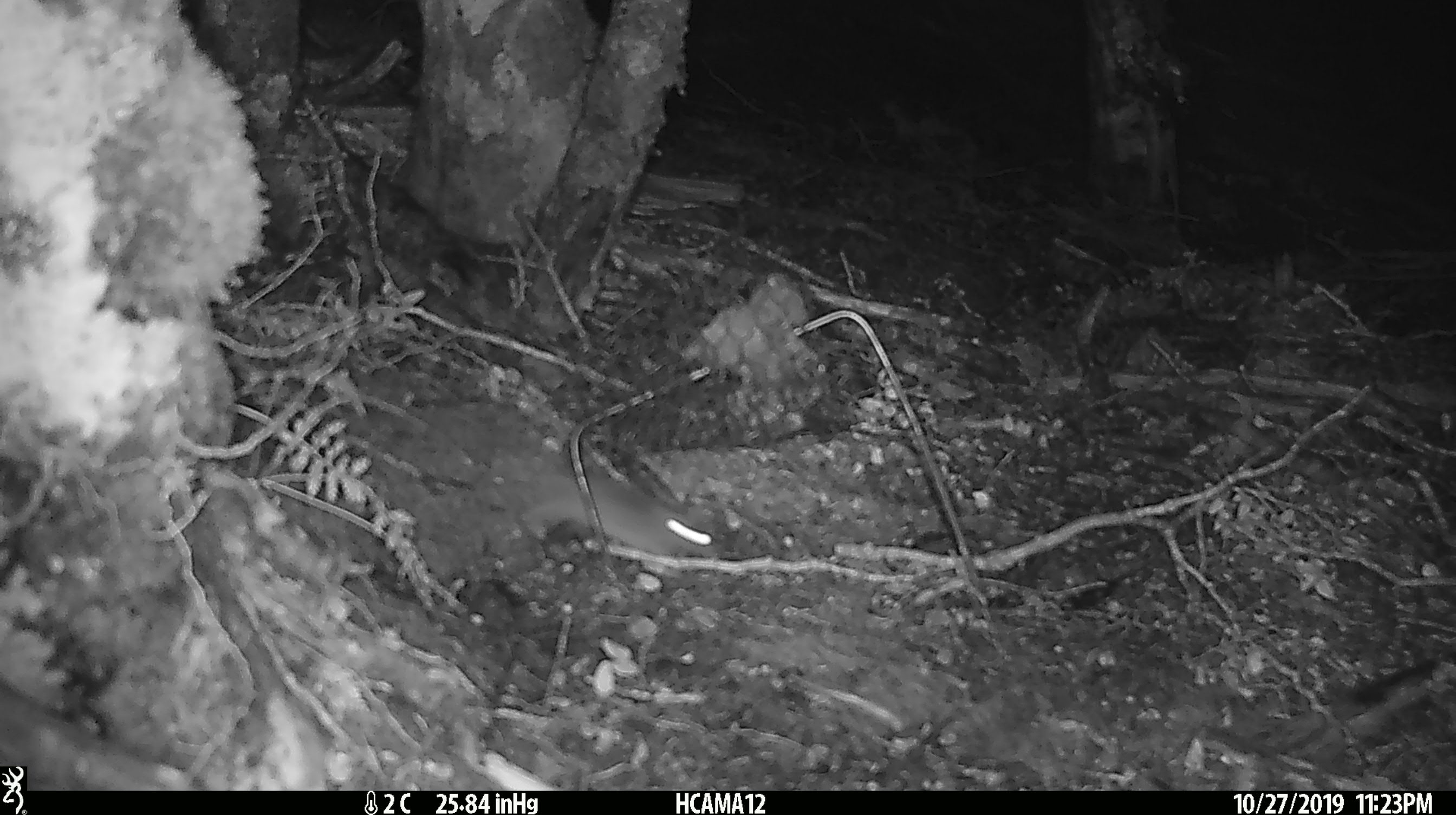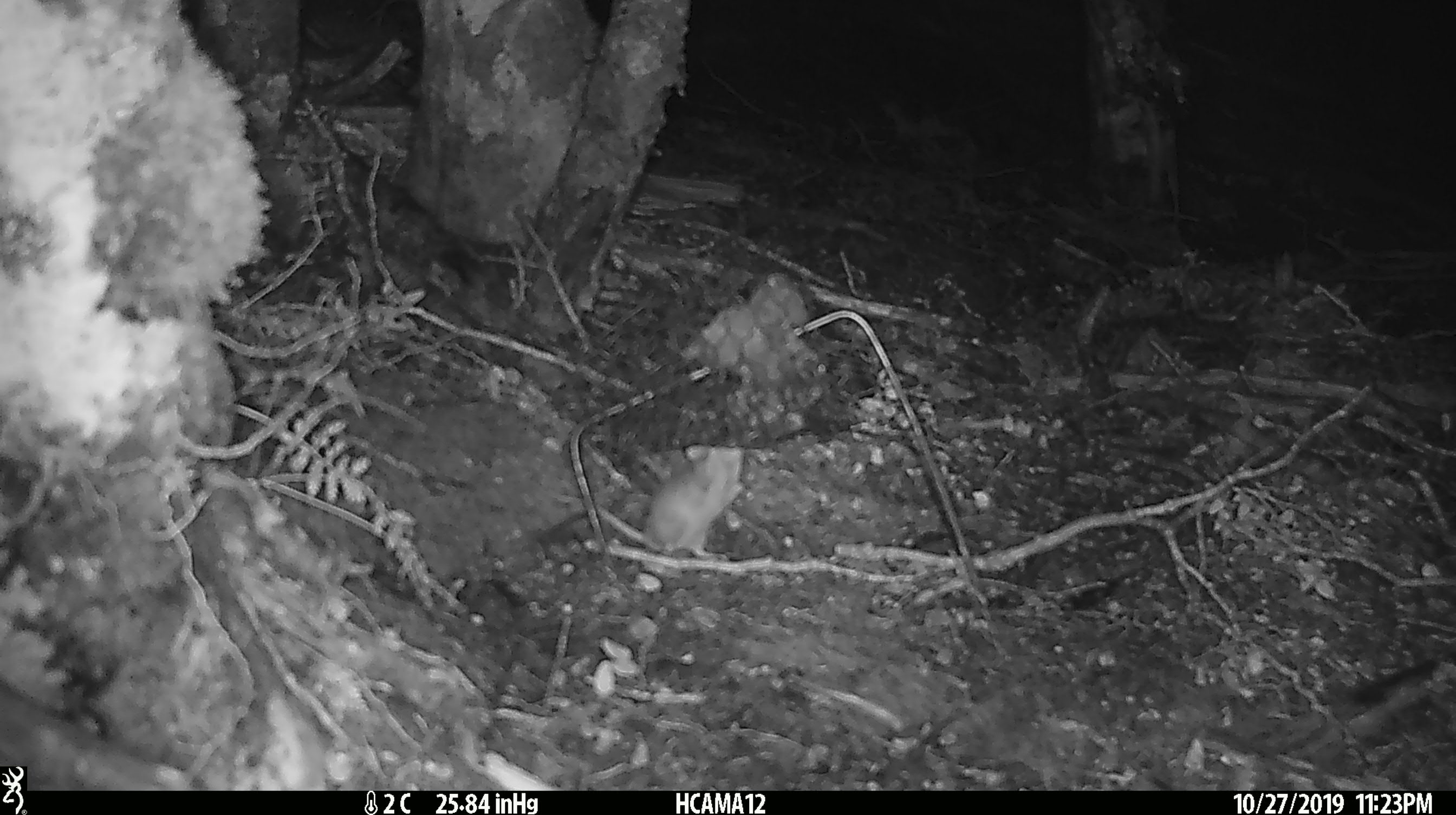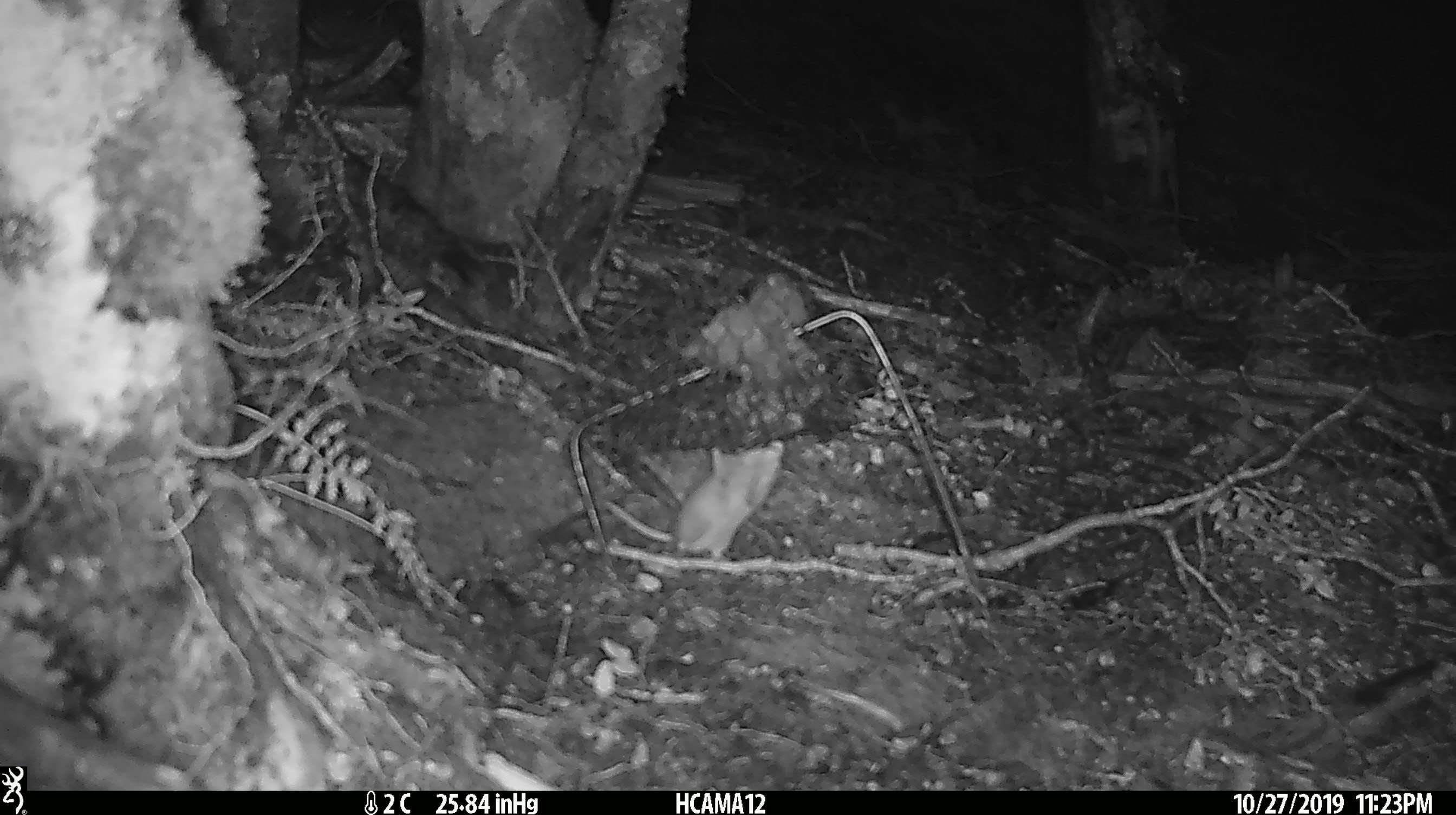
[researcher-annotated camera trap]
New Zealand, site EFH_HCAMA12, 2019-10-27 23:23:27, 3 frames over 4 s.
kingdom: Animalia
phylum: Chordata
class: Mammalia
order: Rodentia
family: Muridae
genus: Mus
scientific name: Mus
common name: mouse